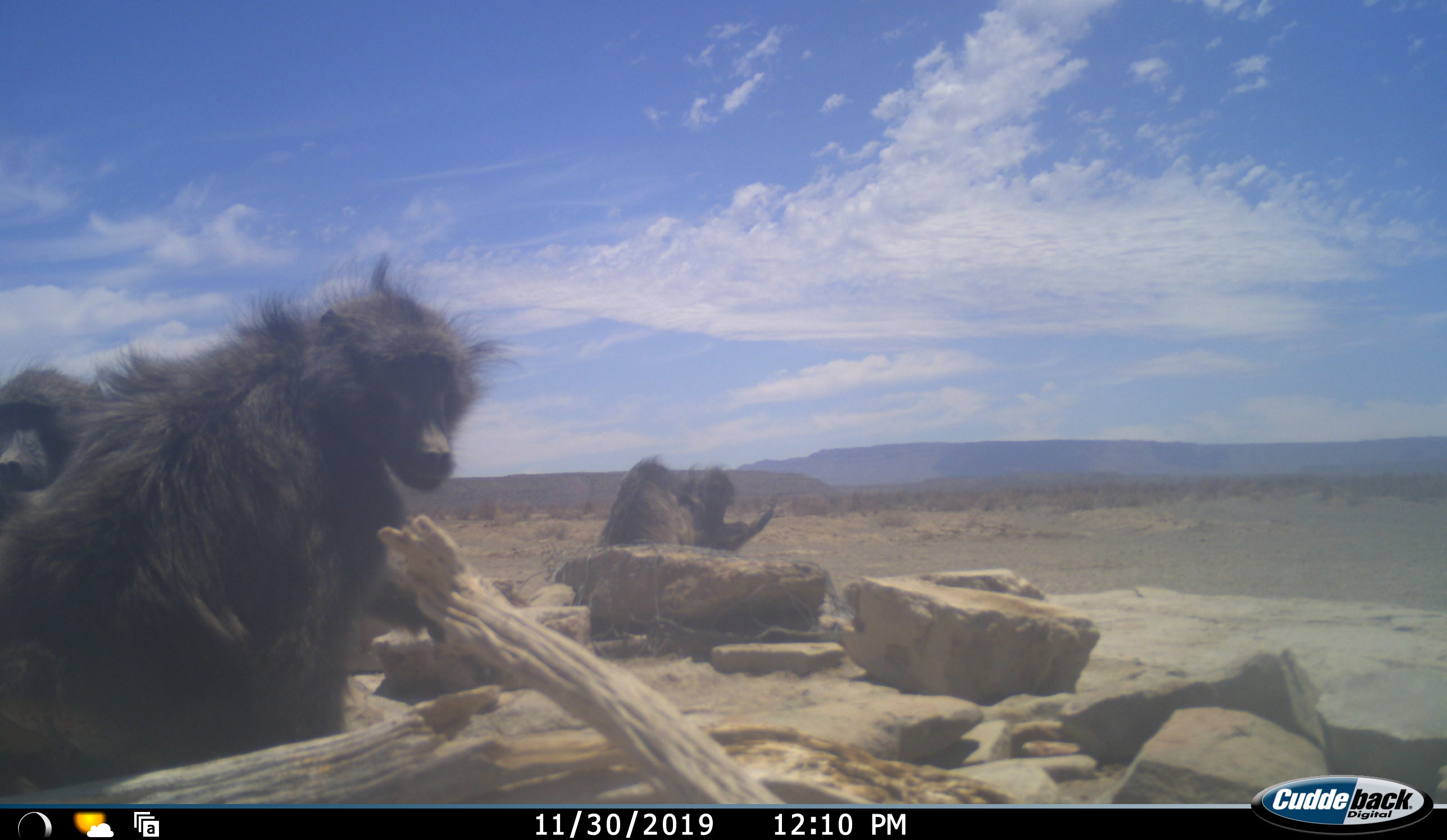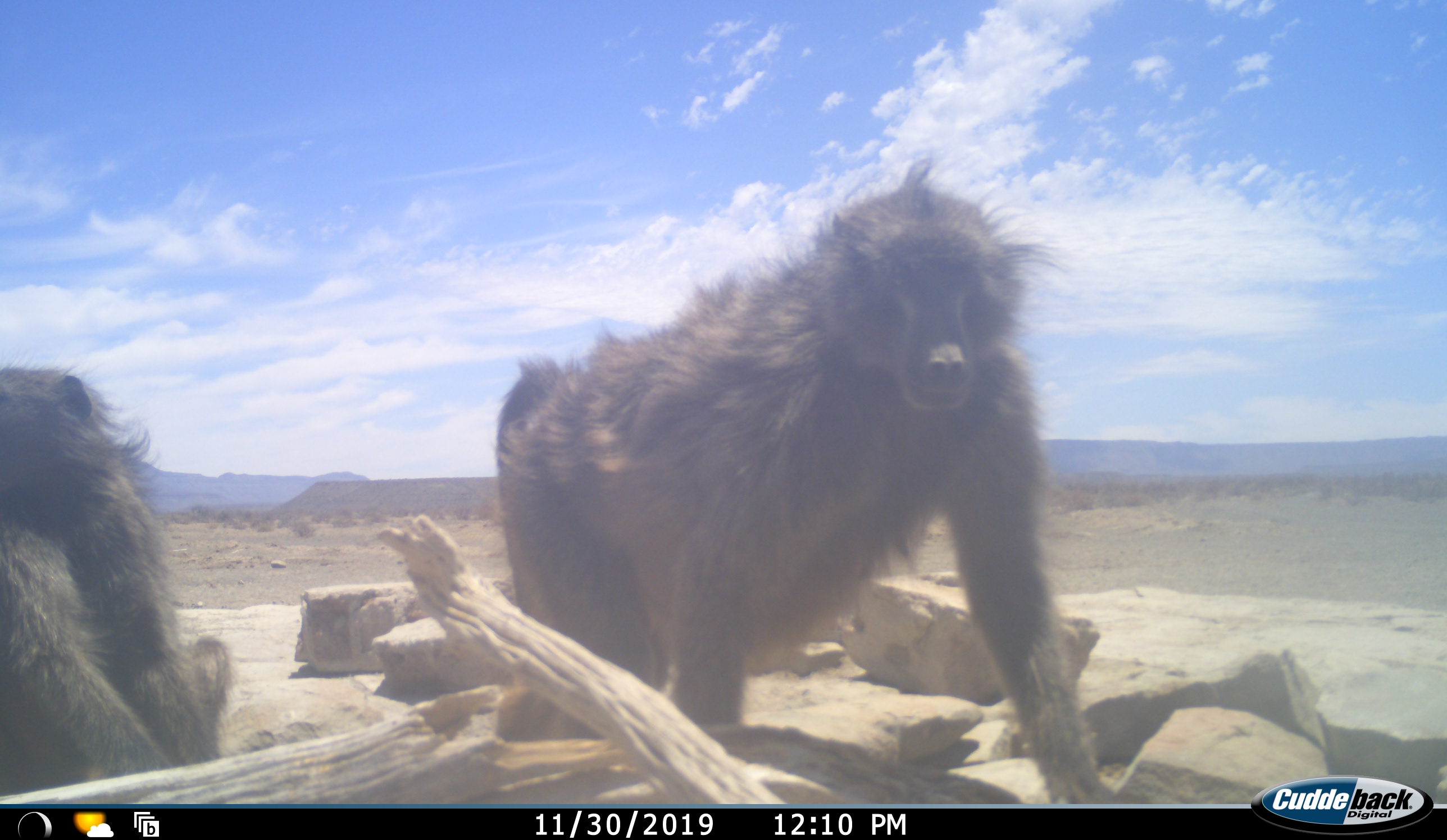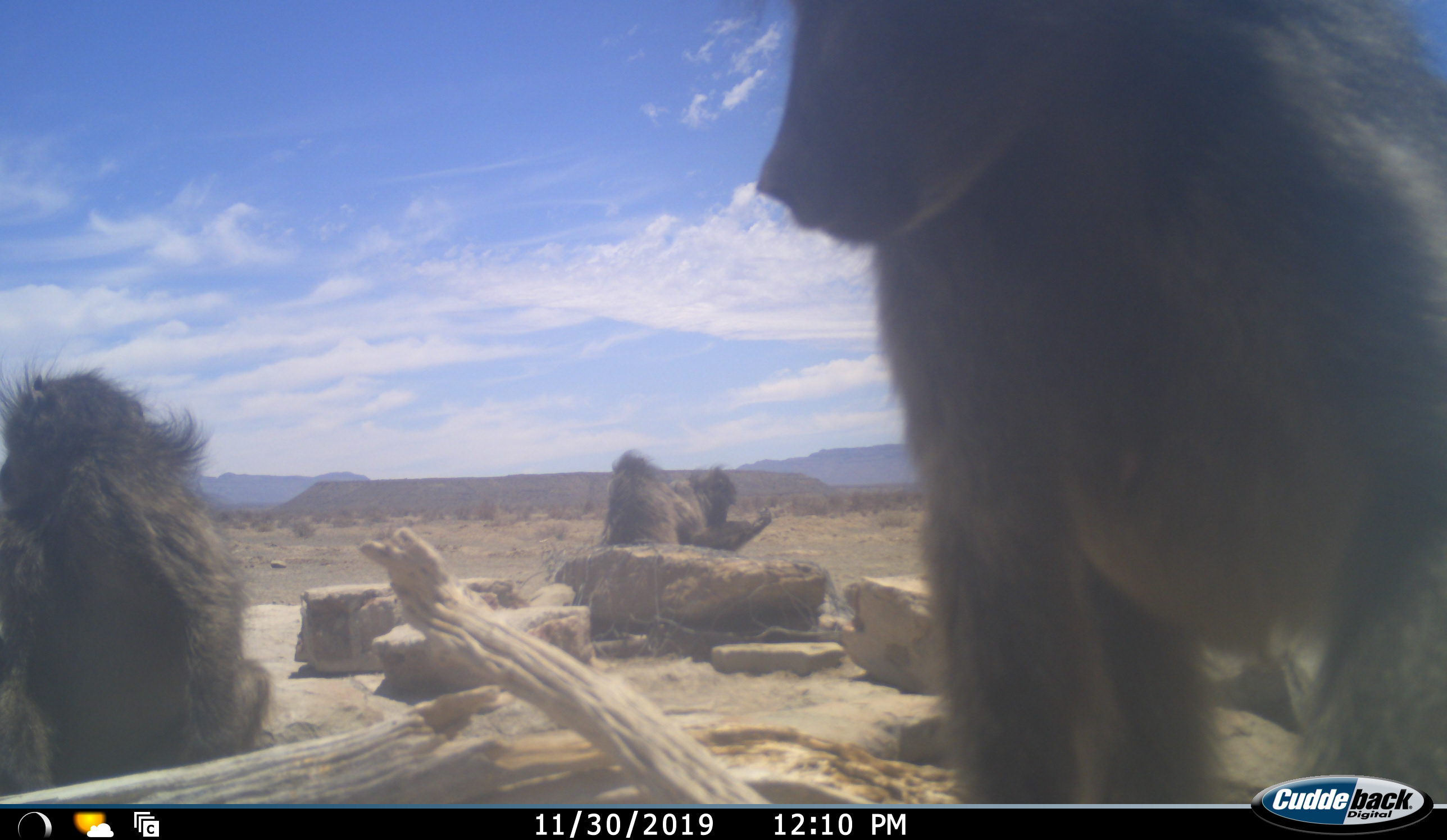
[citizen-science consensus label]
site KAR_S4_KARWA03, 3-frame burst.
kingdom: Animalia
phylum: Chordata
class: Mammalia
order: Primates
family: Cercopithecidae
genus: Papio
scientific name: Papio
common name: baboon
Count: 4.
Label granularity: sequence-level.